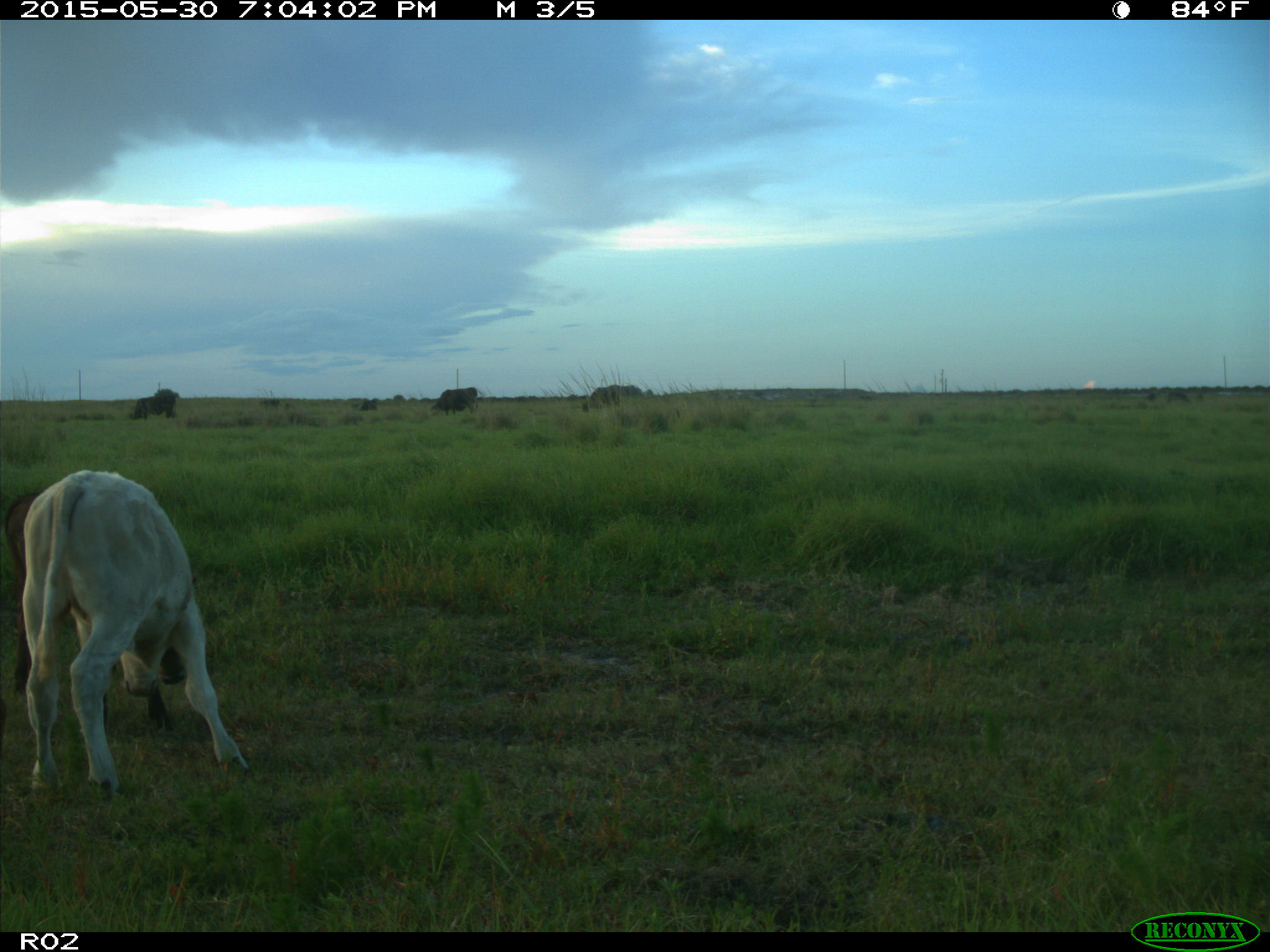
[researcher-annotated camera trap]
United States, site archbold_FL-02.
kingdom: Animalia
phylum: Chordata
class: Mammalia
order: Artiodactyla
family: Bovidae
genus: Bos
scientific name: Bos taurus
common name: domestic cow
Bos taurus (domestic cow).